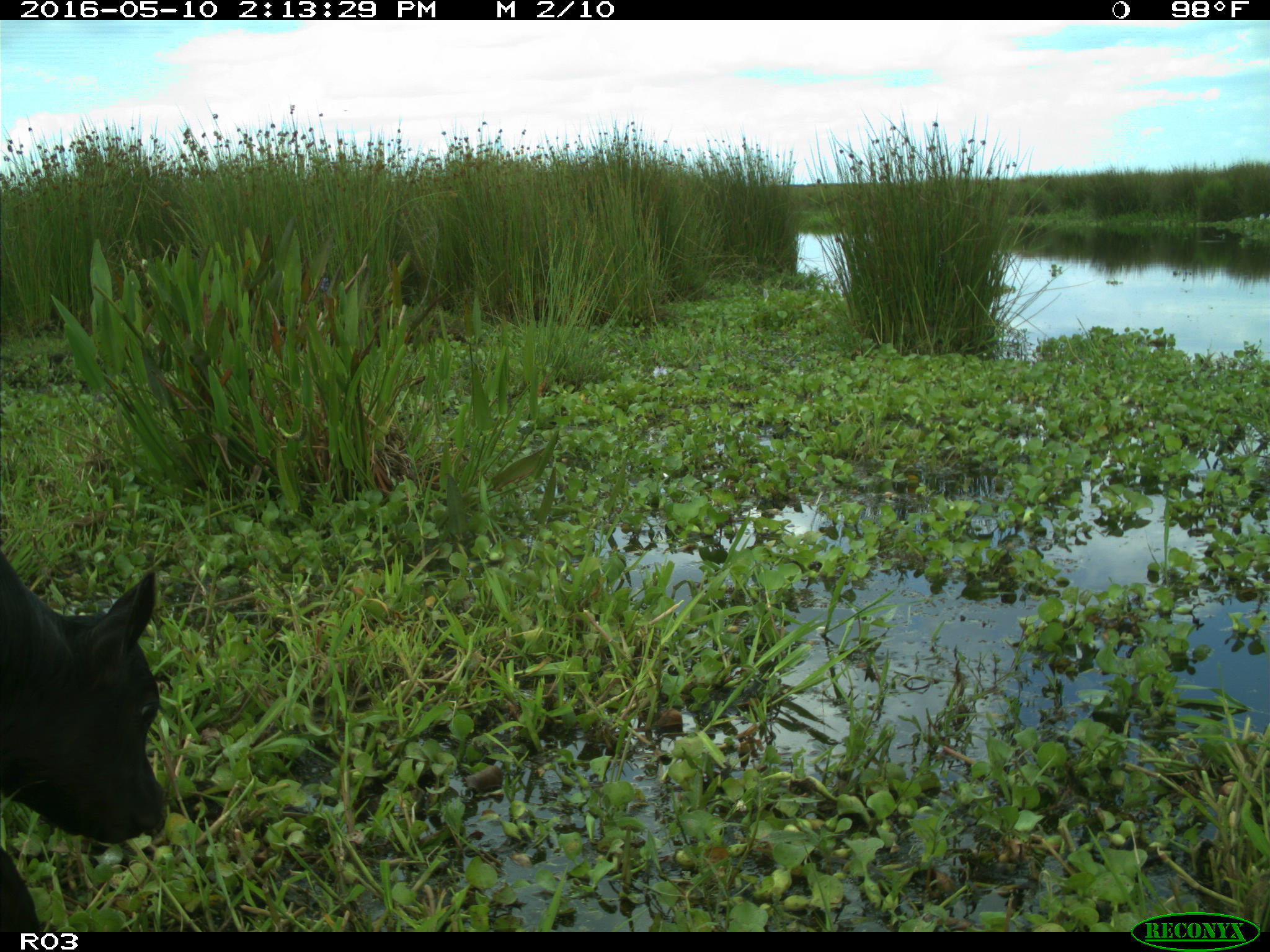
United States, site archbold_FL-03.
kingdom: Animalia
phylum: Chordata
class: Mammalia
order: Artiodactyla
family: Bovidae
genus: Bos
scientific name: Bos taurus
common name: domestic cow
Bos taurus (domestic cow).